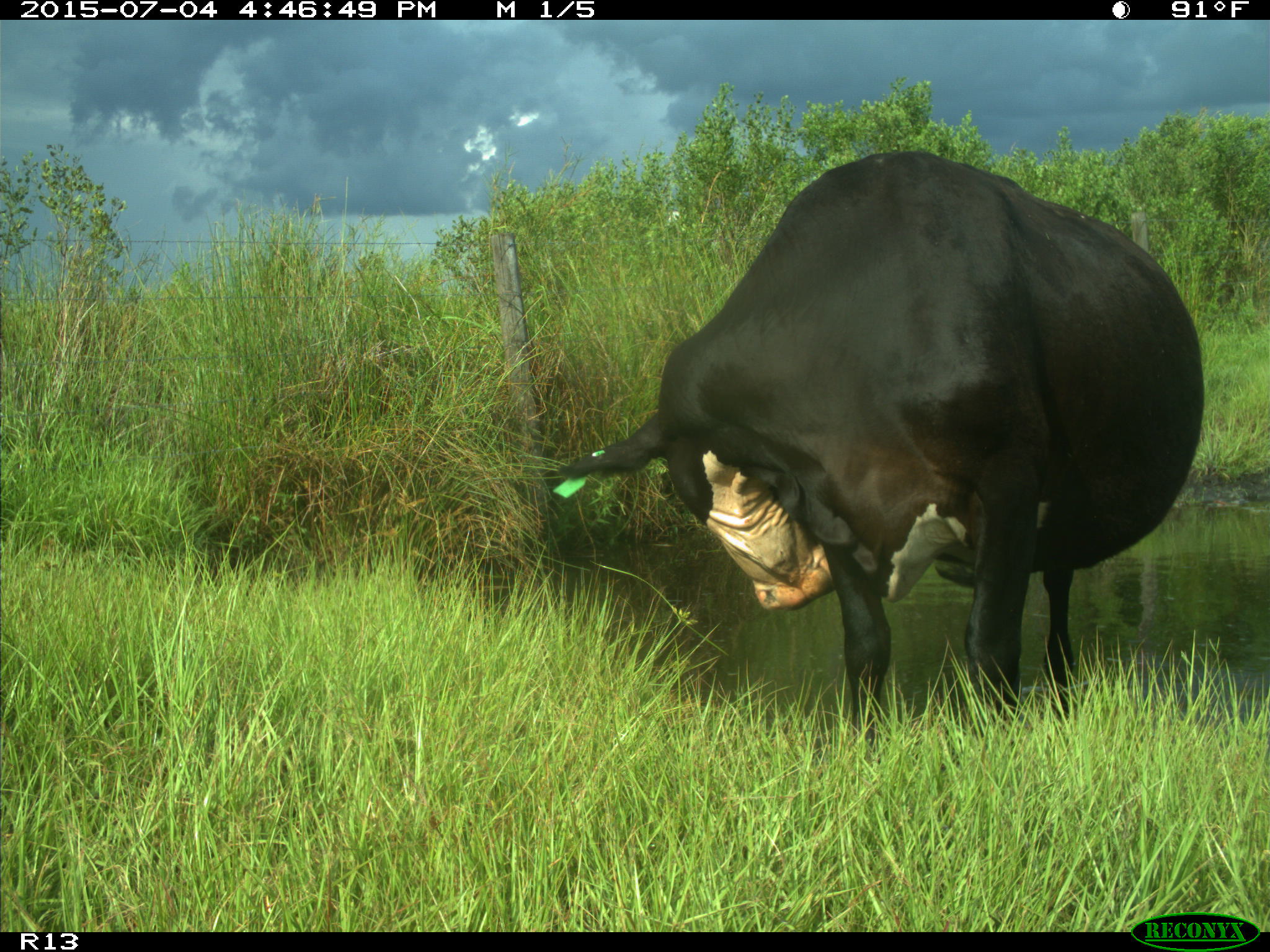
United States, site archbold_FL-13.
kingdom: Animalia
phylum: Chordata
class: Mammalia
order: Artiodactyla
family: Bovidae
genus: Bos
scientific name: Bos taurus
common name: domestic cow